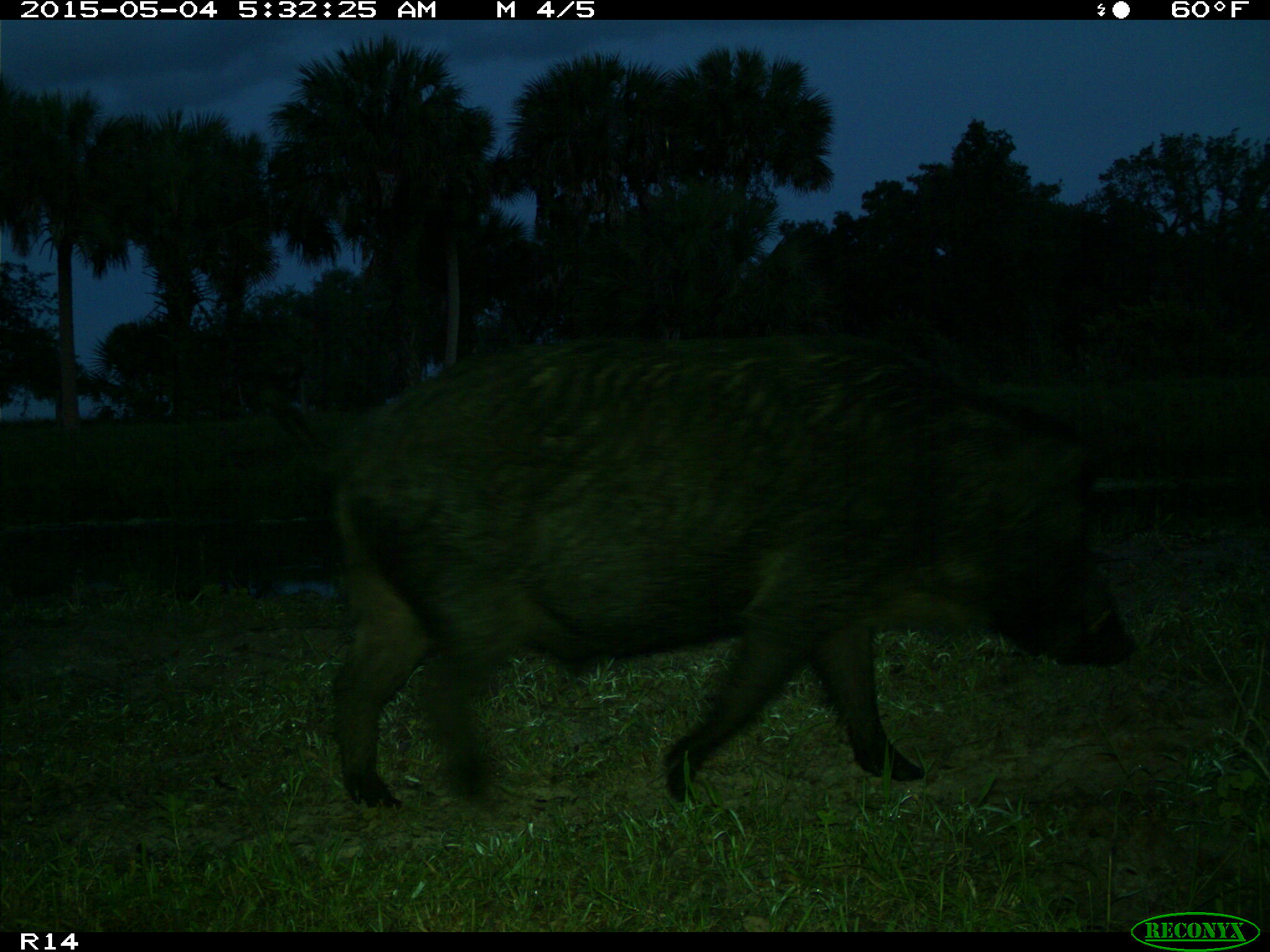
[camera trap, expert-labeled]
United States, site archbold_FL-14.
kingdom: Animalia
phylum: Chordata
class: Mammalia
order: Artiodactyla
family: Suidae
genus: Sus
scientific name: Sus scrofa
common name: wild boar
Sus scrofa (wild boar).